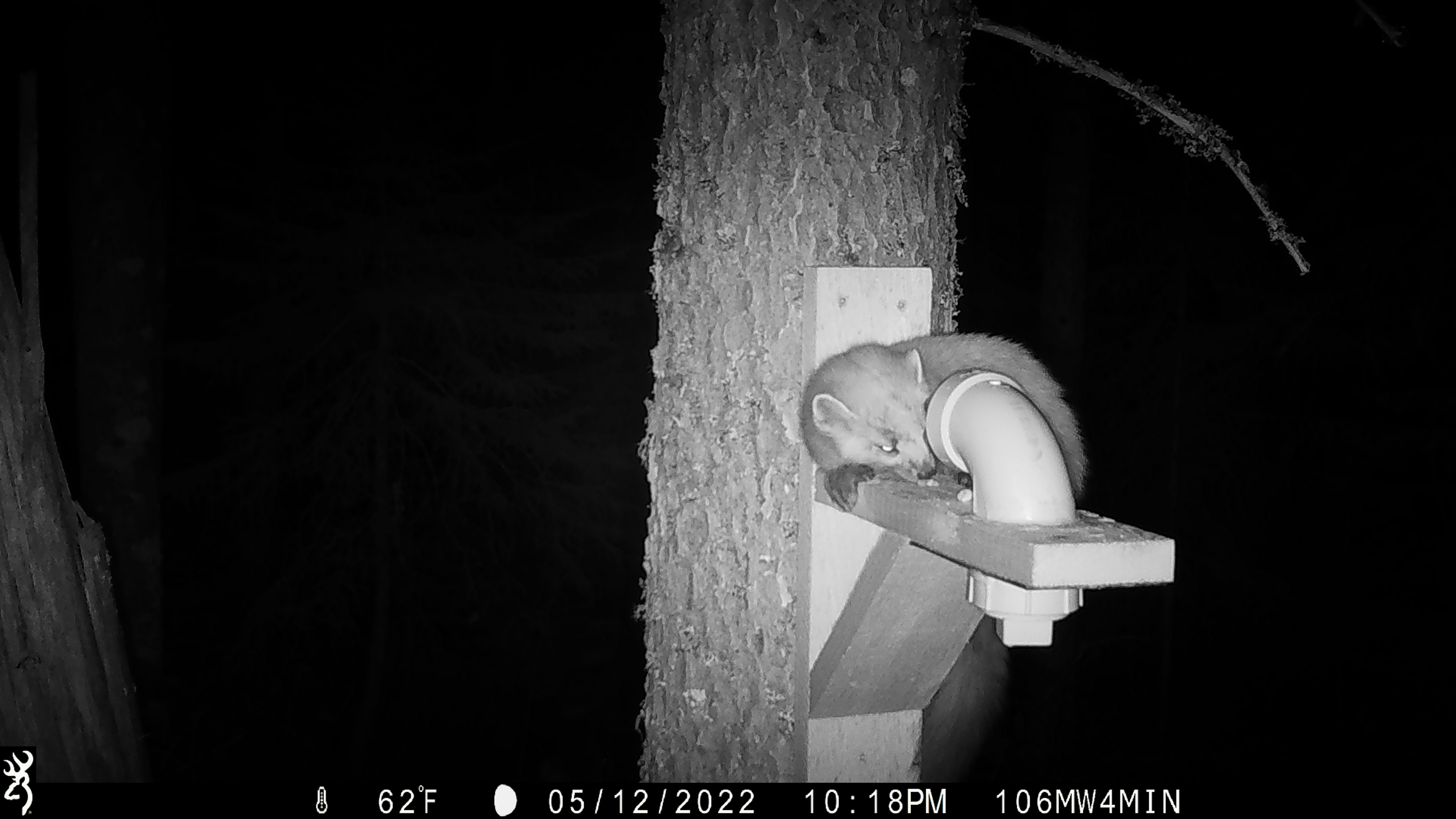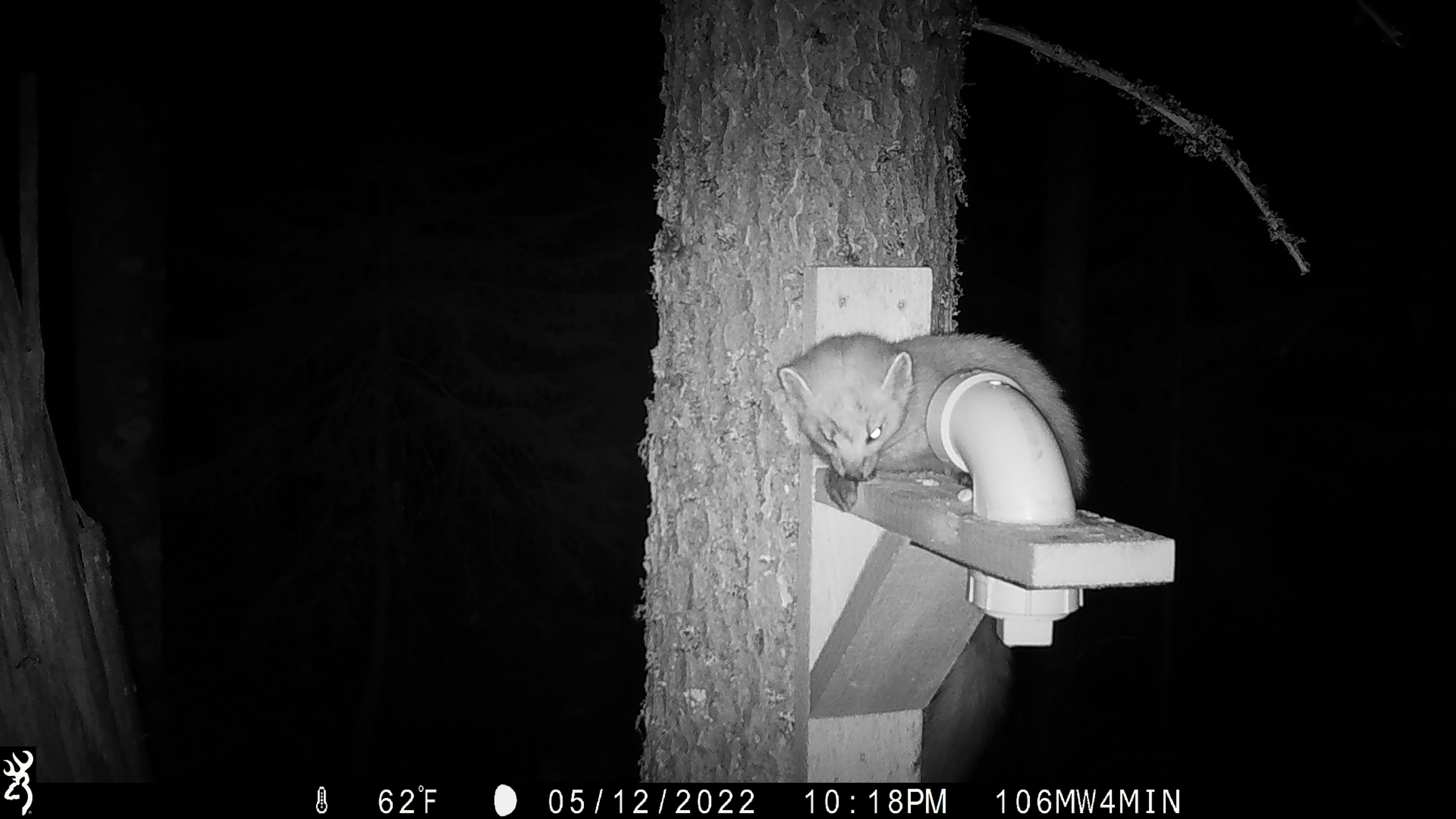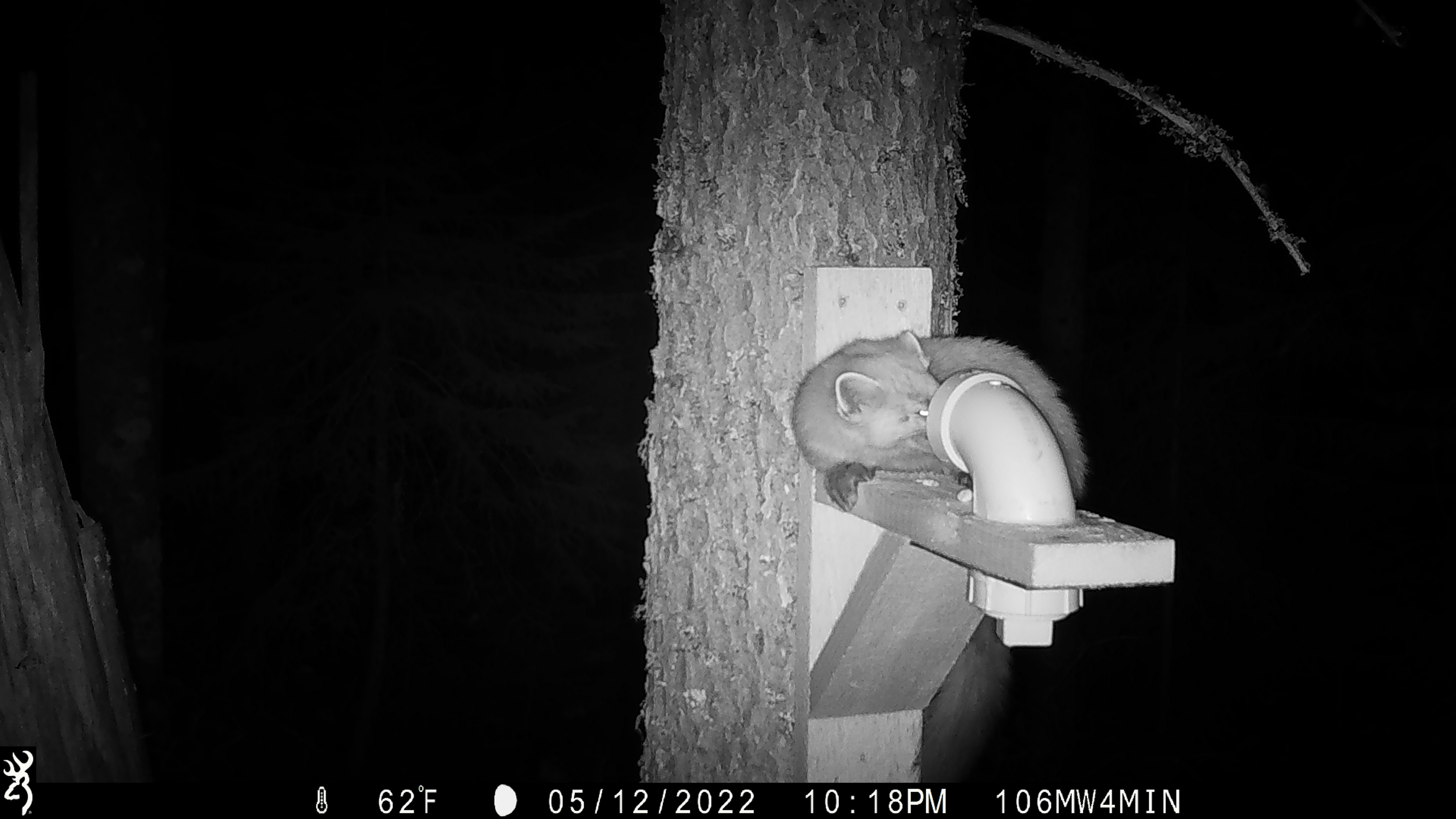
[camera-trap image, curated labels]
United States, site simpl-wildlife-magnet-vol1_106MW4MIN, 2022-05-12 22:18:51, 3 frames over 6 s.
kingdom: Animalia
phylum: Chordata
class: Mammalia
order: Carnivora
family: Mustelidae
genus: Martes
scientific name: Martes americana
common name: american marten